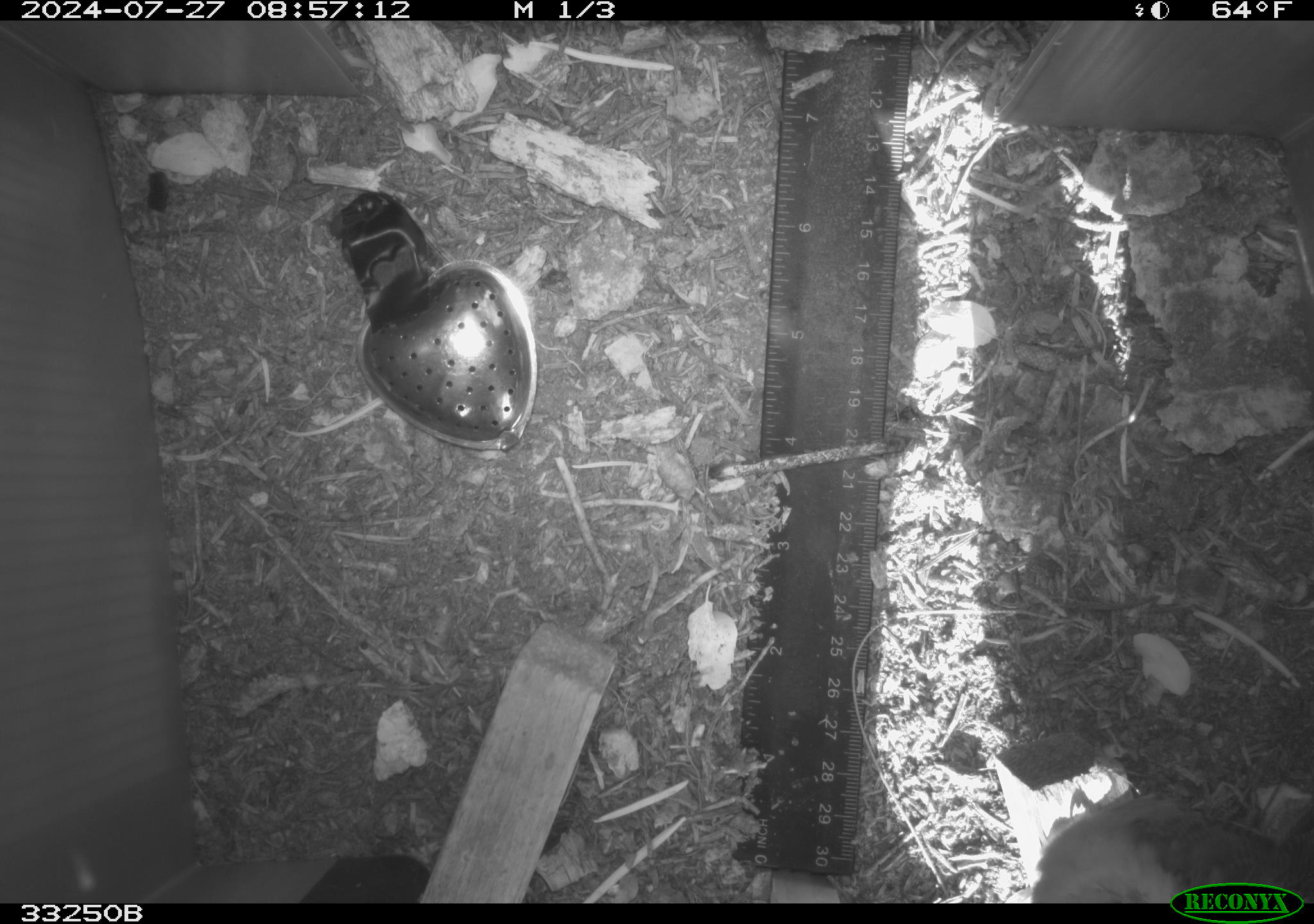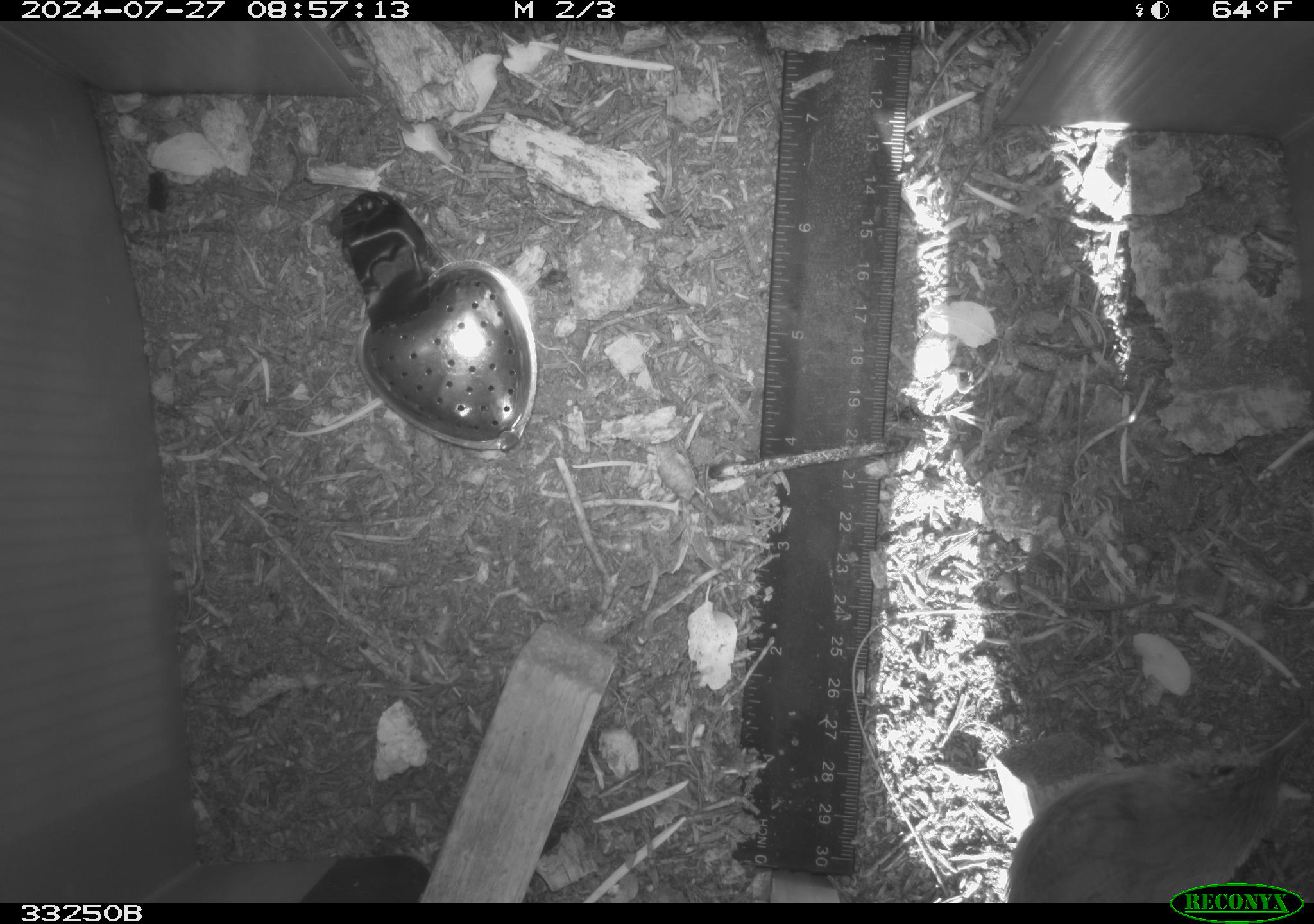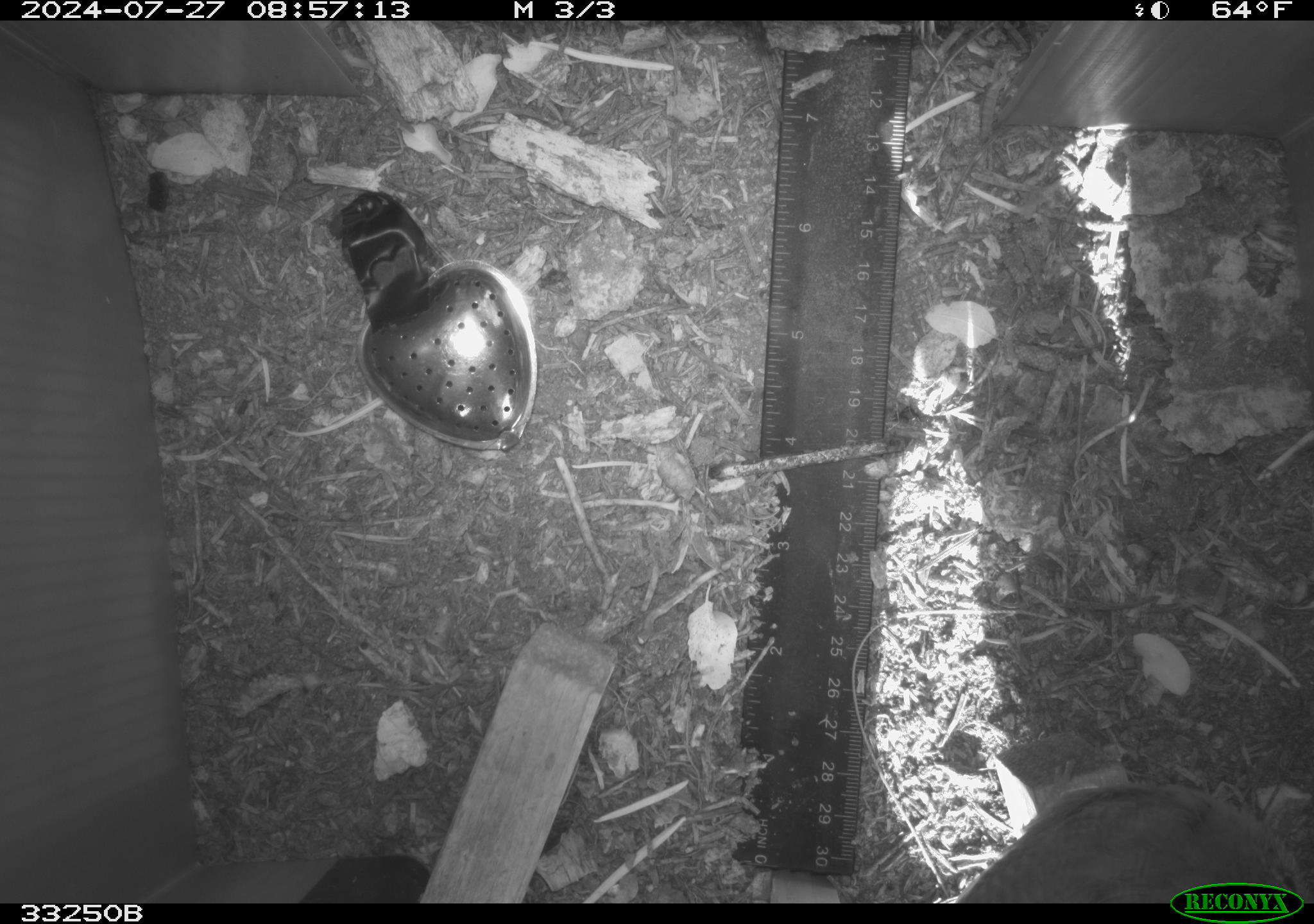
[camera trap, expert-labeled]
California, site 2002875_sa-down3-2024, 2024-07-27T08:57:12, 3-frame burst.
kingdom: Animalia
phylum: Chordata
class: Aves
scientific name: Aves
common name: bird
Bird (Aves).